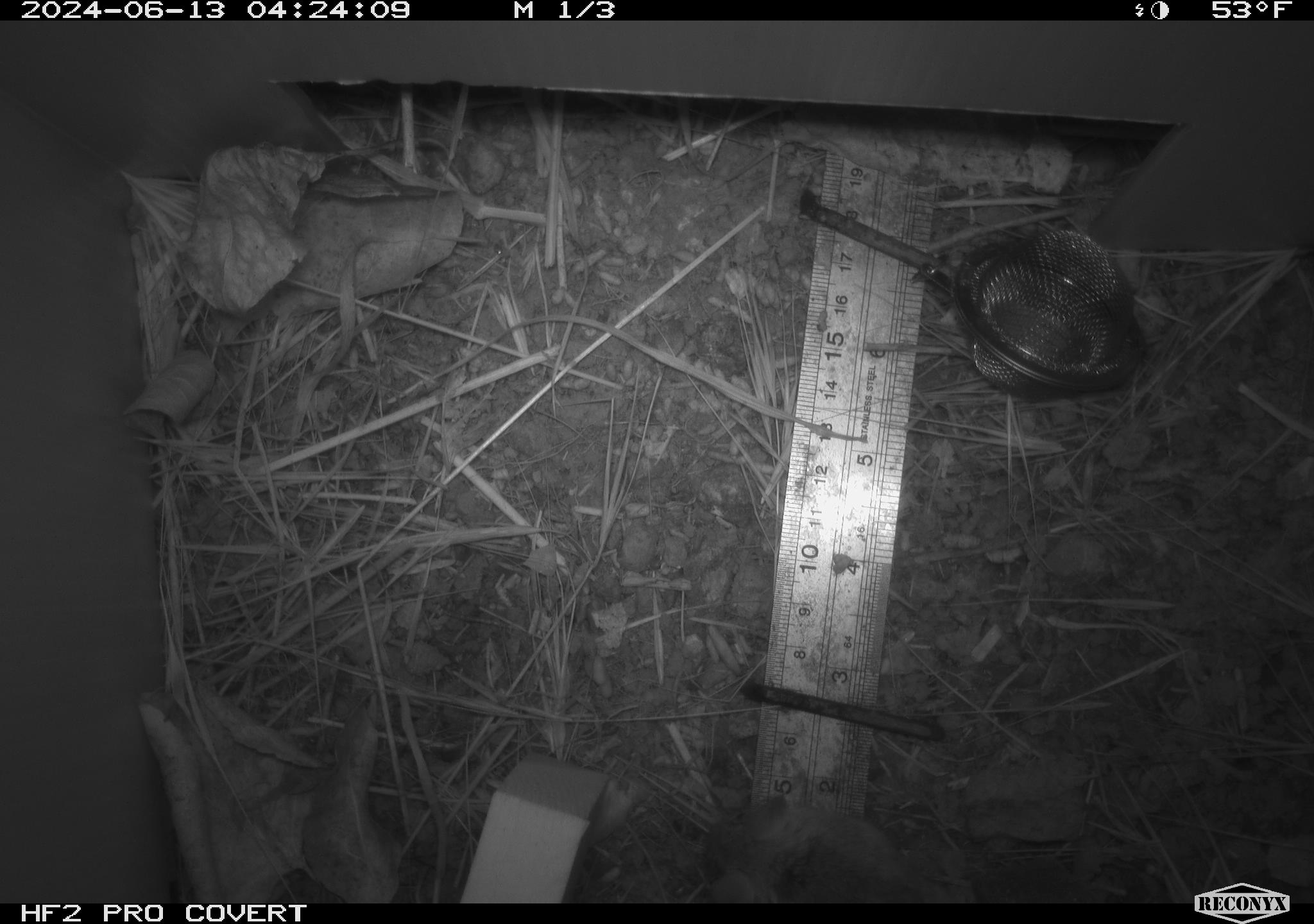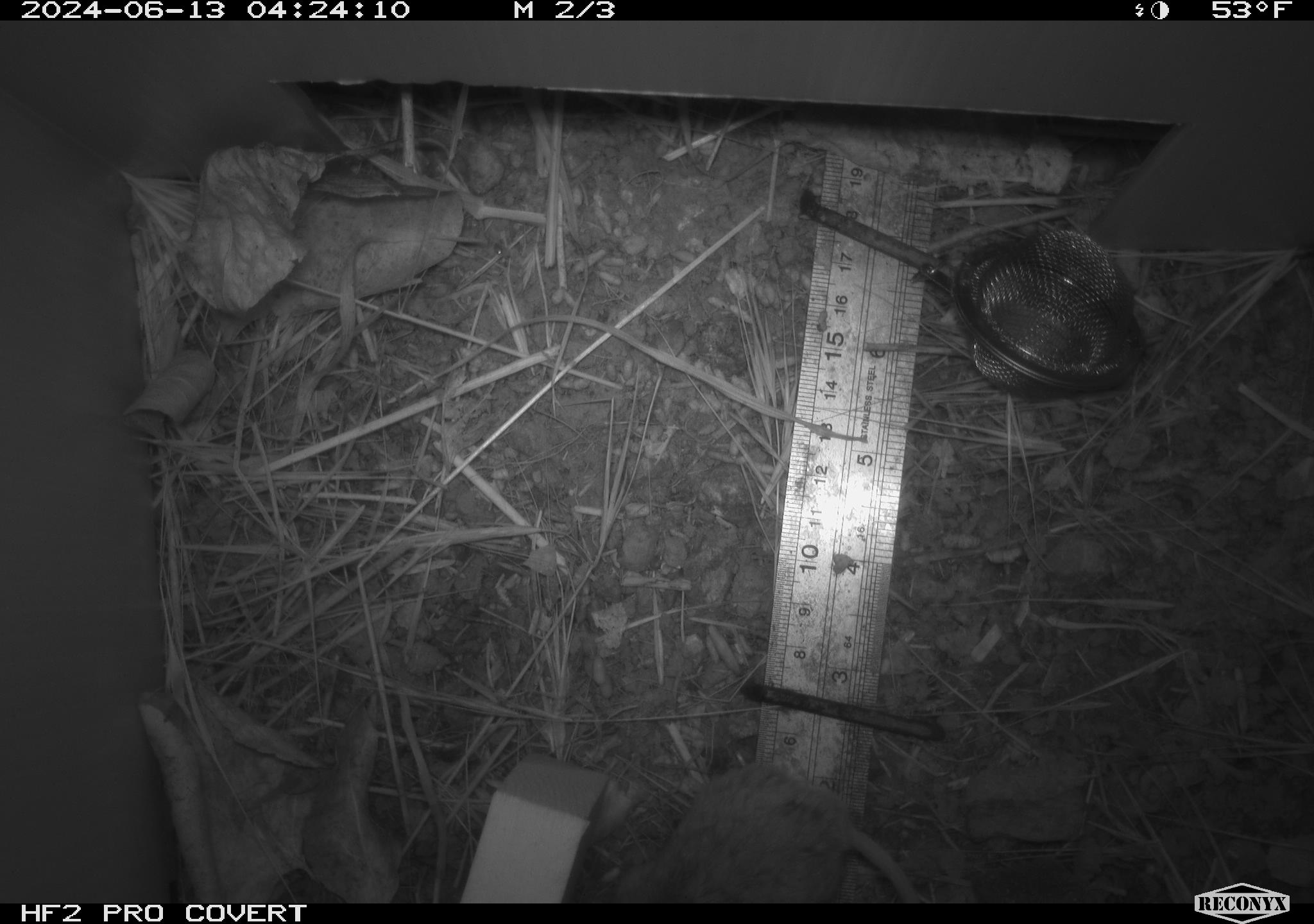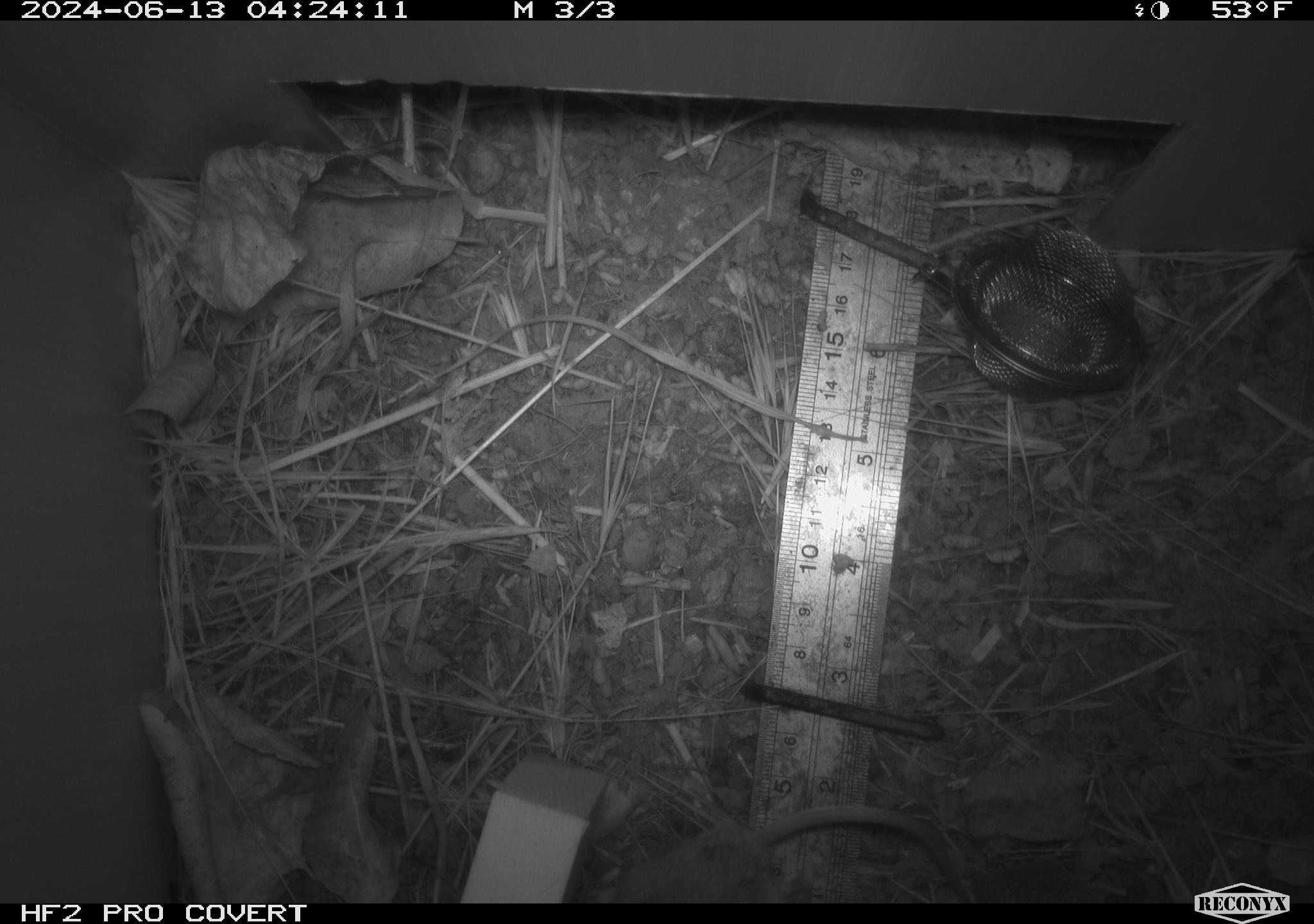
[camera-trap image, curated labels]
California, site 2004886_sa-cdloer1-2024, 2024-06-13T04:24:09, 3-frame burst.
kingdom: Animalia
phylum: Chordata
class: Mammalia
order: Rodentia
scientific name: Rodentia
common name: mouse species